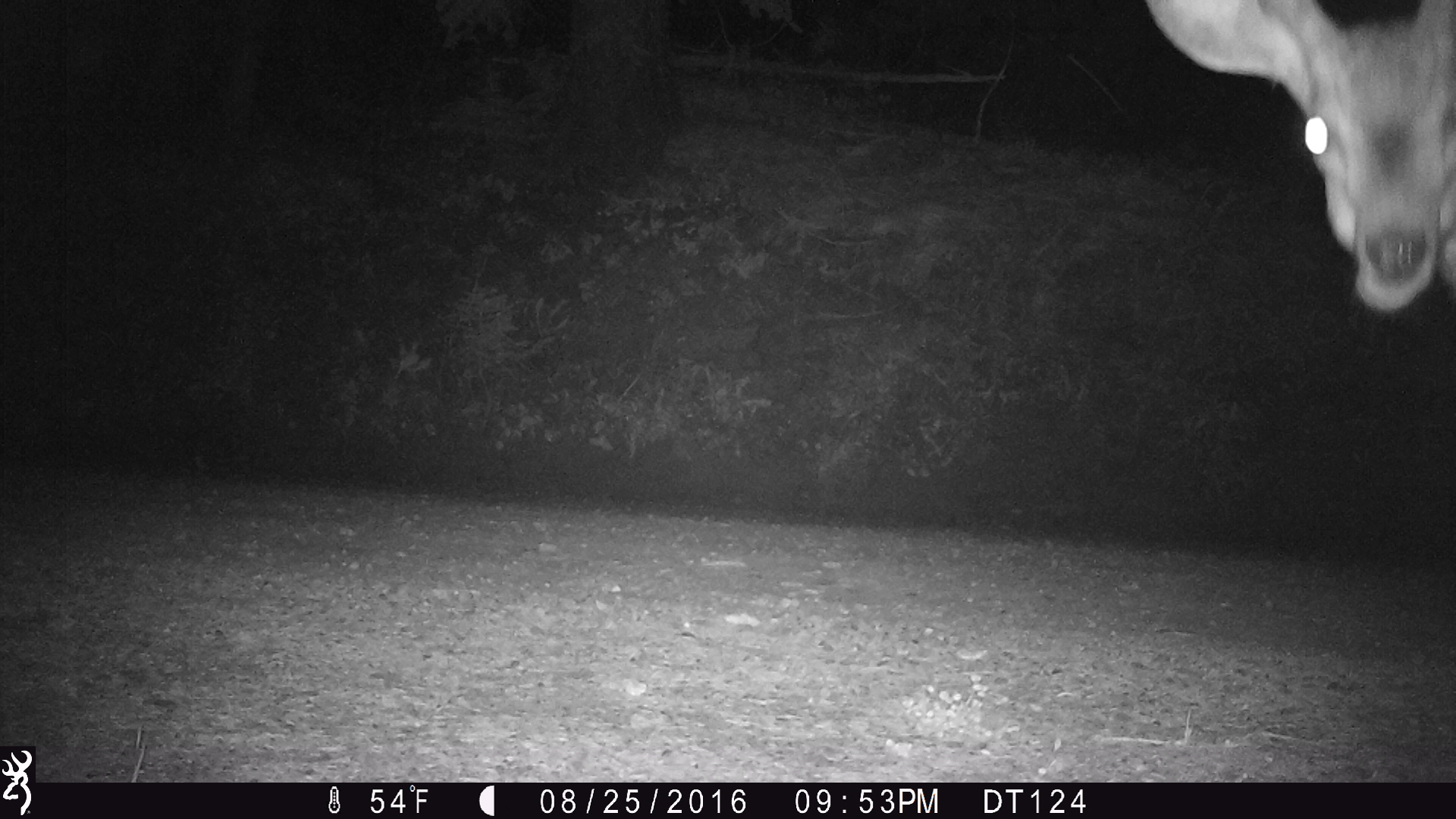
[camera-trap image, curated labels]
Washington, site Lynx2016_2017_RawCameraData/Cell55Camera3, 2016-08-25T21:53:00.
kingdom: Animalia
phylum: Chordata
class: Mammalia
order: Artiodactyla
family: Cervidae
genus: Odocoileus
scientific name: Odocoileus hemionus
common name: mule deer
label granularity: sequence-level